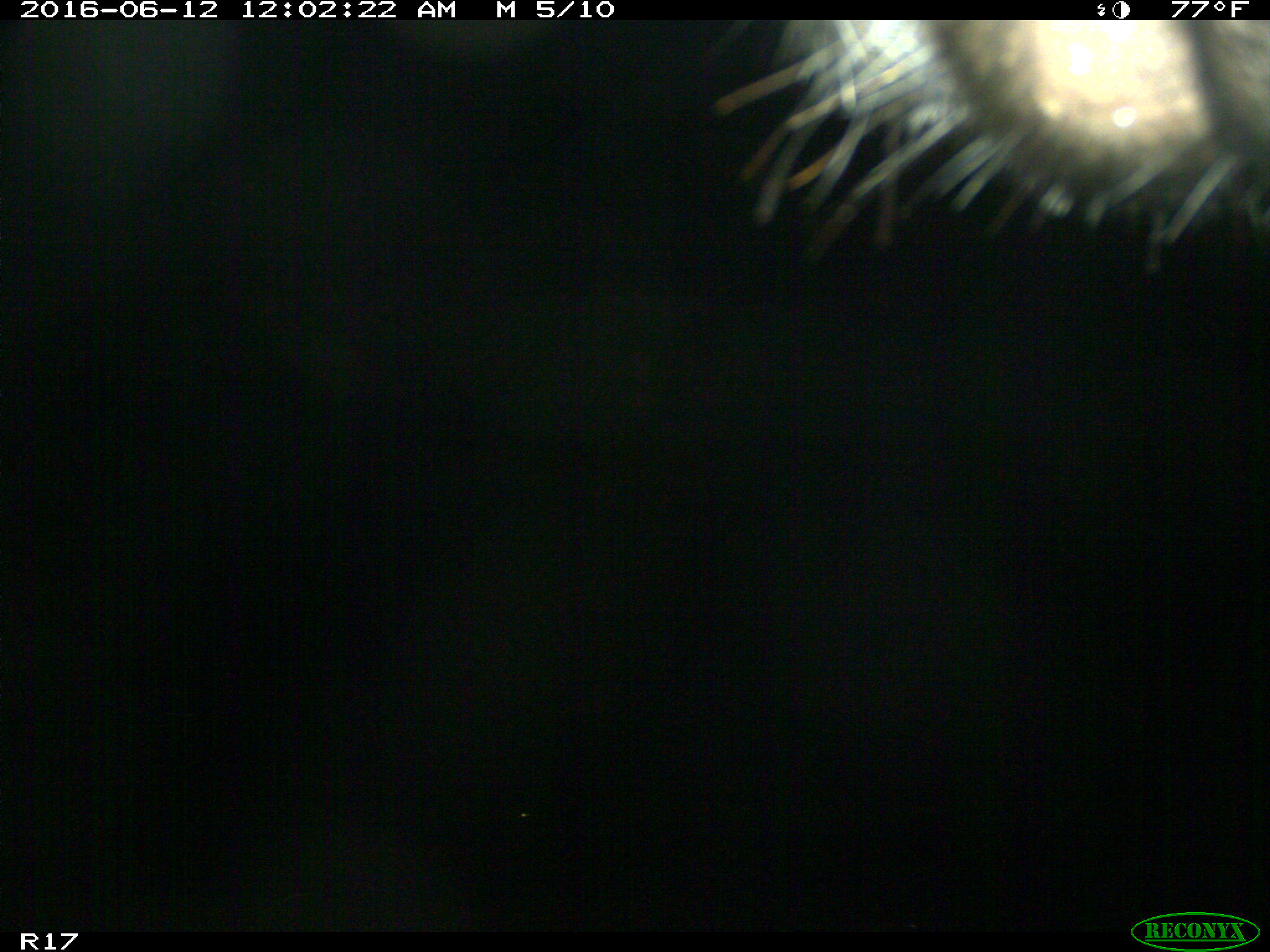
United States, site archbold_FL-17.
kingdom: Animalia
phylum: Chordata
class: Mammalia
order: Artiodactyla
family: Bovidae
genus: Bos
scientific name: Bos taurus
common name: domestic cow